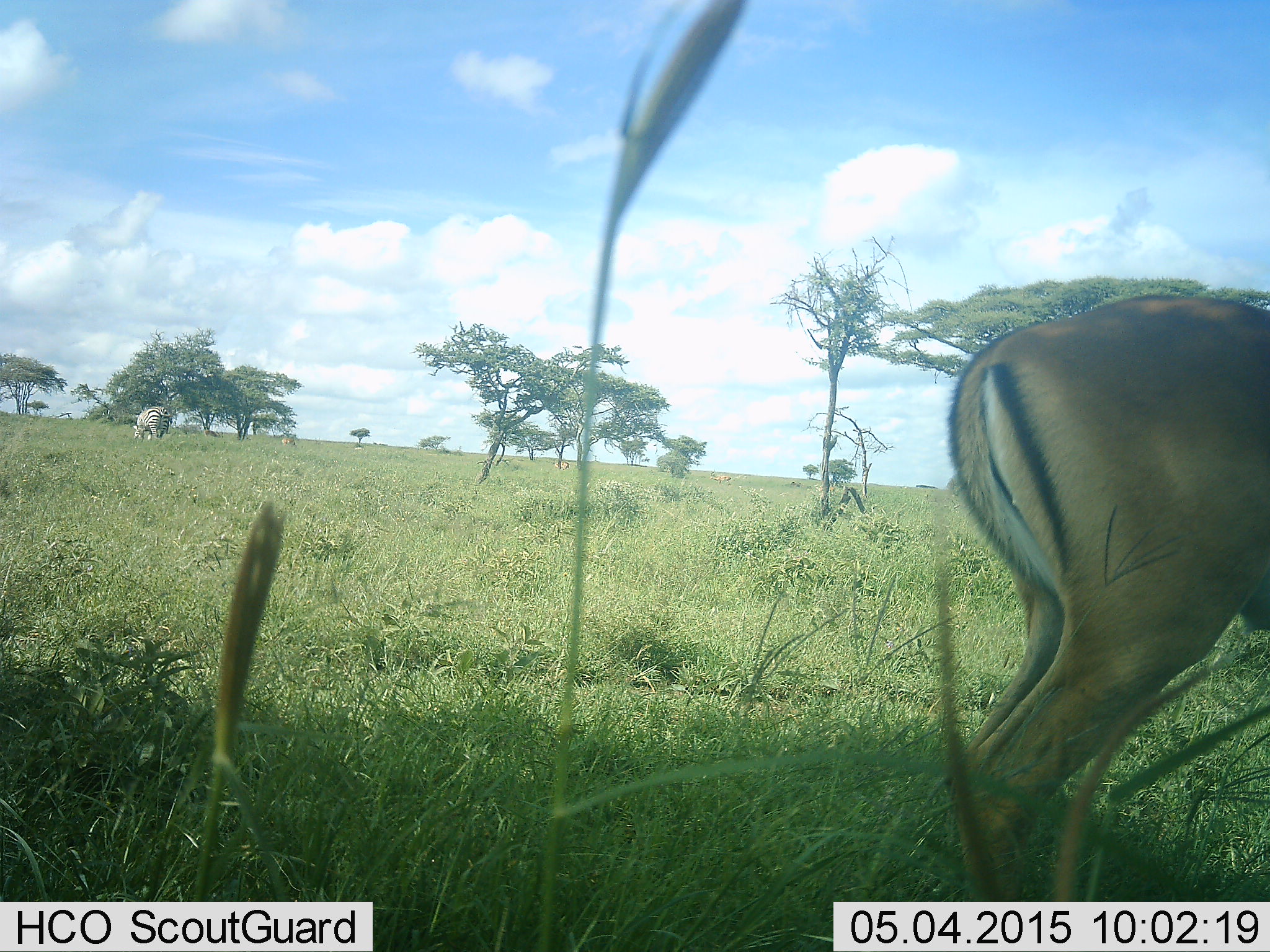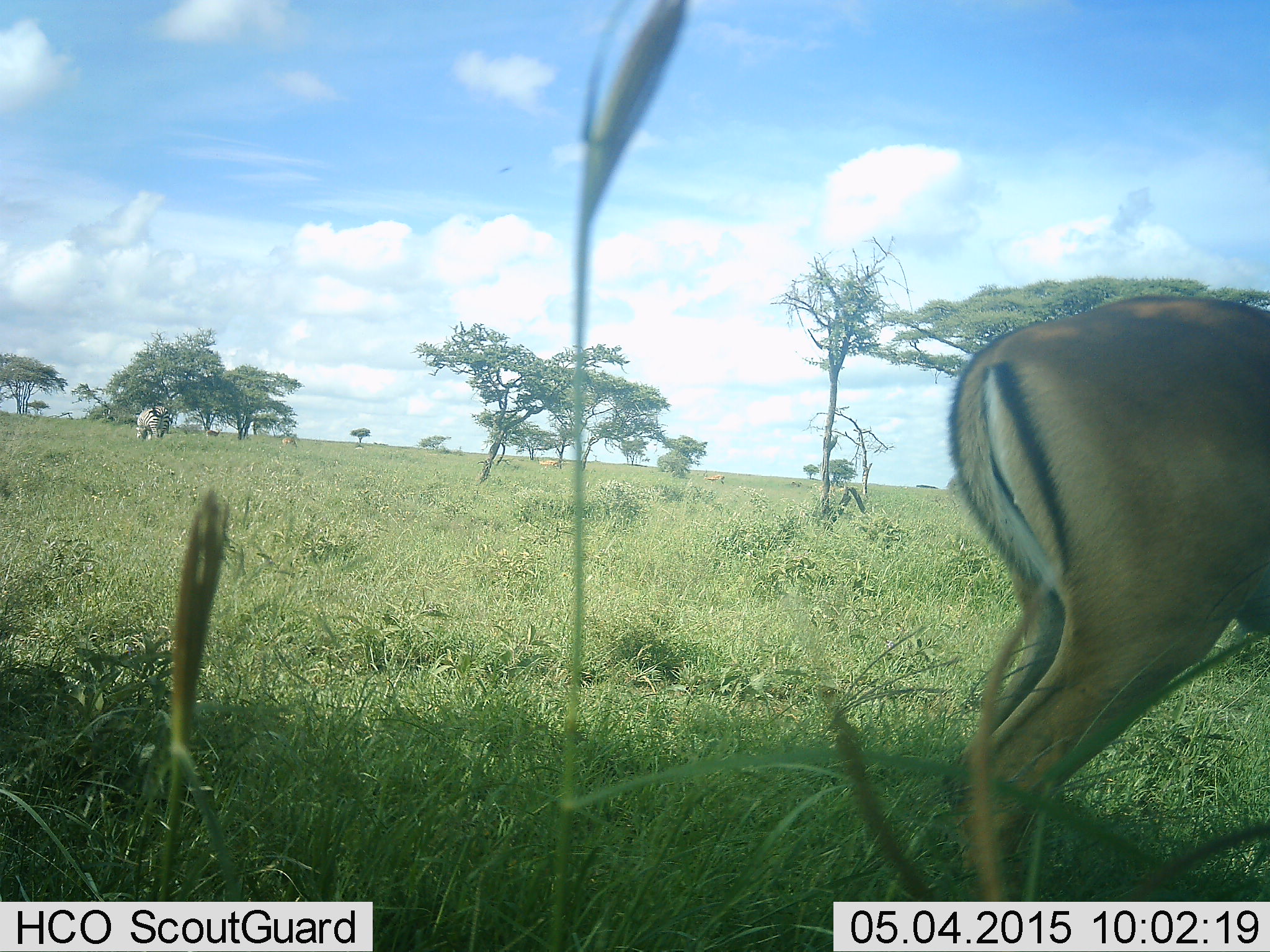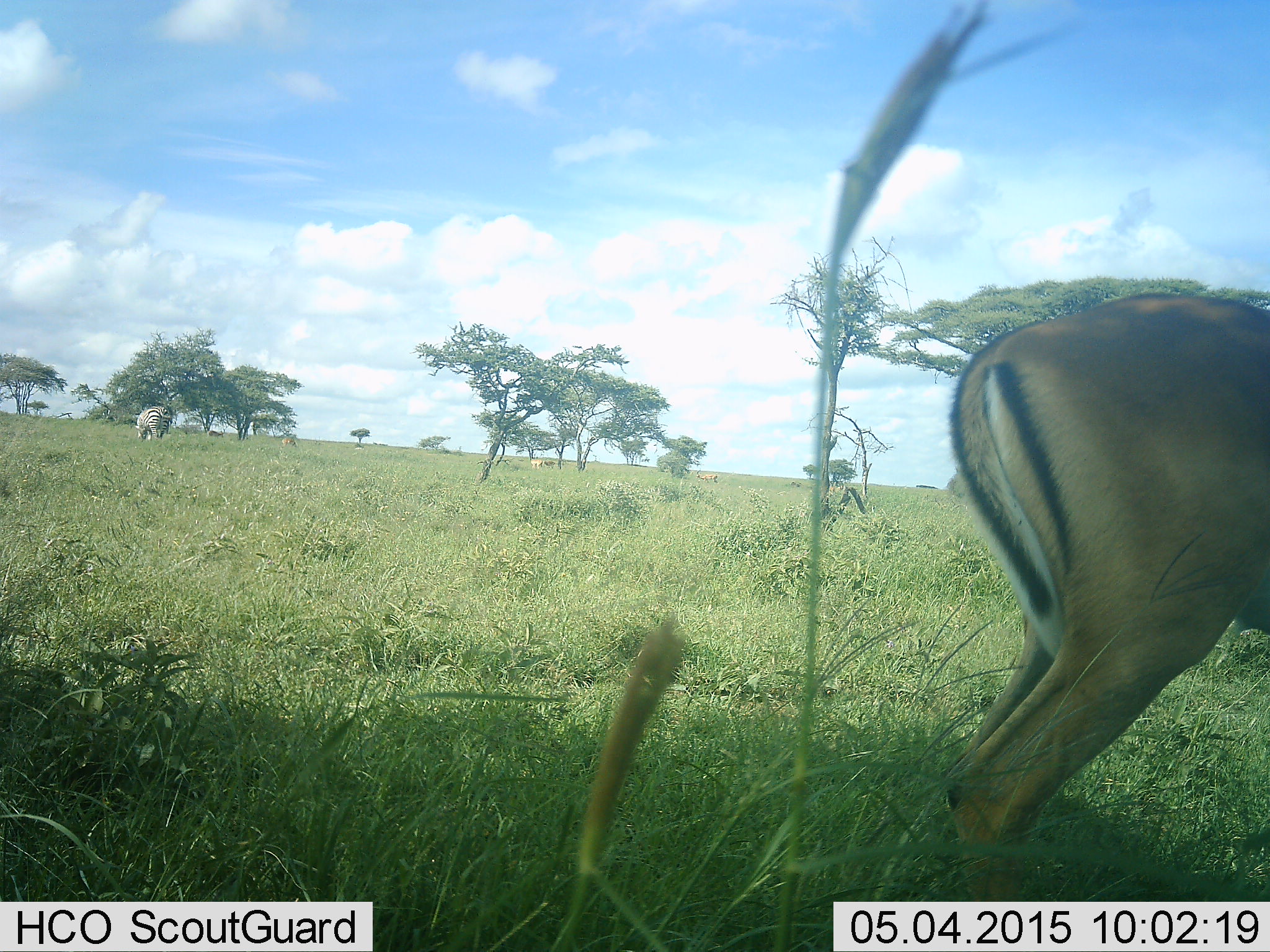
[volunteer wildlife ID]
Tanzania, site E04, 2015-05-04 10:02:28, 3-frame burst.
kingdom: Animalia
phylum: Chordata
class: Mammalia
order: Artiodactyla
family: Bovidae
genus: Aepyceros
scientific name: Aepyceros melampus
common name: impala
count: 1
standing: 94%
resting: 0%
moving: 18%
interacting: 0%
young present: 0%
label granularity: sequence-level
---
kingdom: Animalia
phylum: Chordata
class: Mammalia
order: Perissodactyla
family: Equidae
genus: Equus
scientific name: Equus quagga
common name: plains zebra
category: zebra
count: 1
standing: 50%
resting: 0%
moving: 0%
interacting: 0%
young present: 0%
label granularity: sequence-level